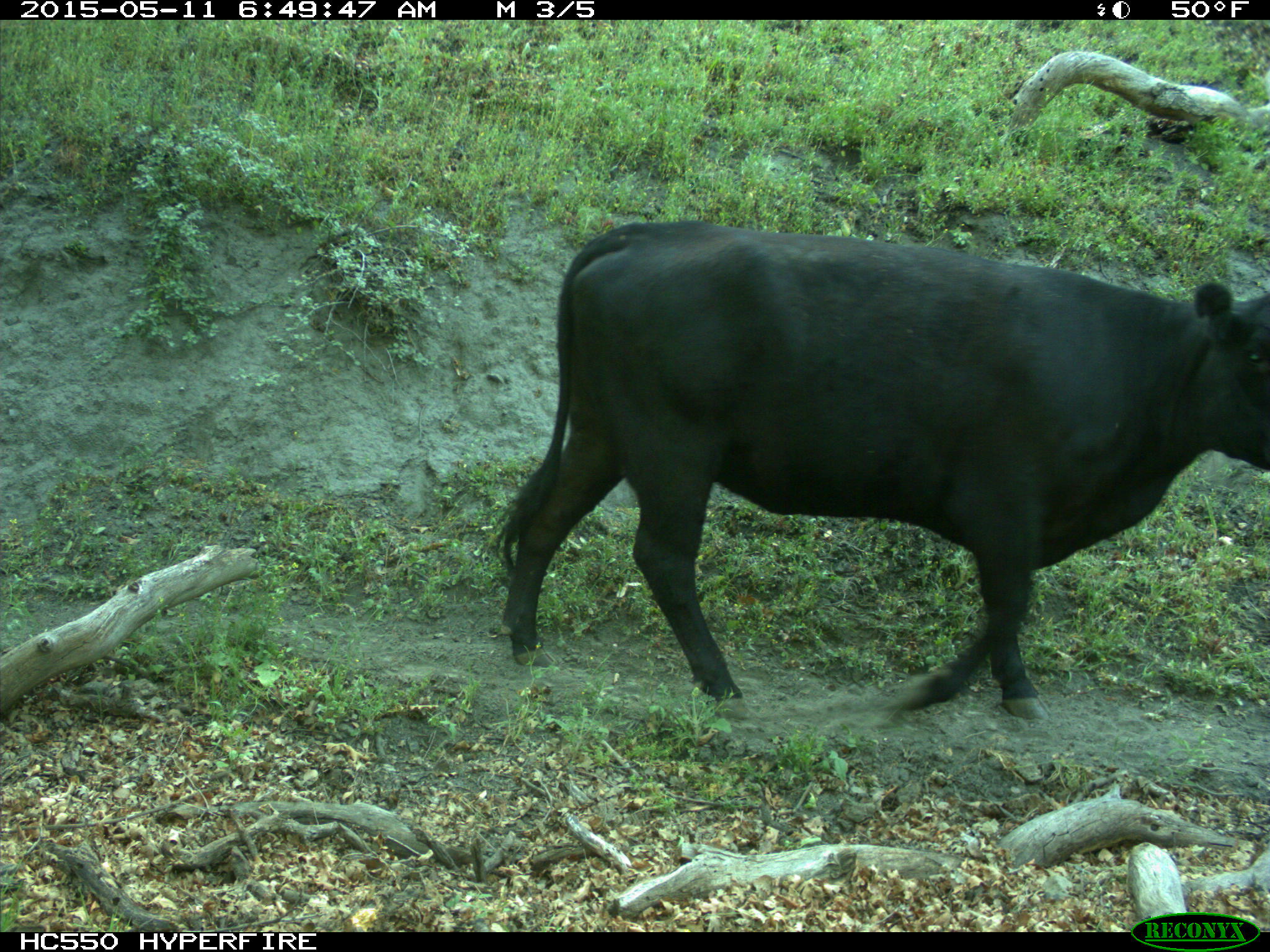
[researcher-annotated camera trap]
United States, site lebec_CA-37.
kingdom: Animalia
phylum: Chordata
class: Mammalia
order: Artiodactyla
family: Bovidae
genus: Bos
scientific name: Bos taurus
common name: domestic cow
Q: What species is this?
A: Bos taurus (domestic cow).